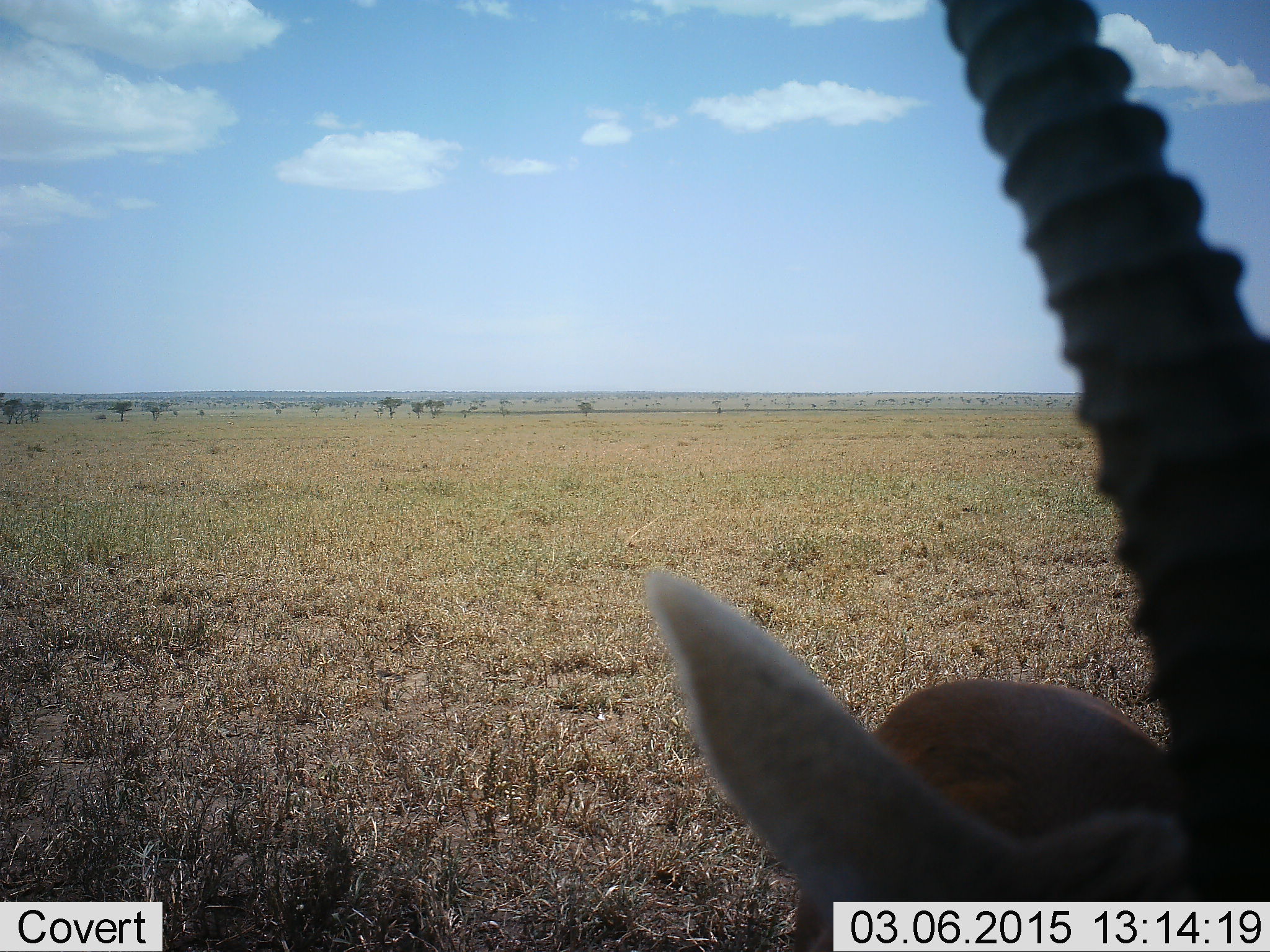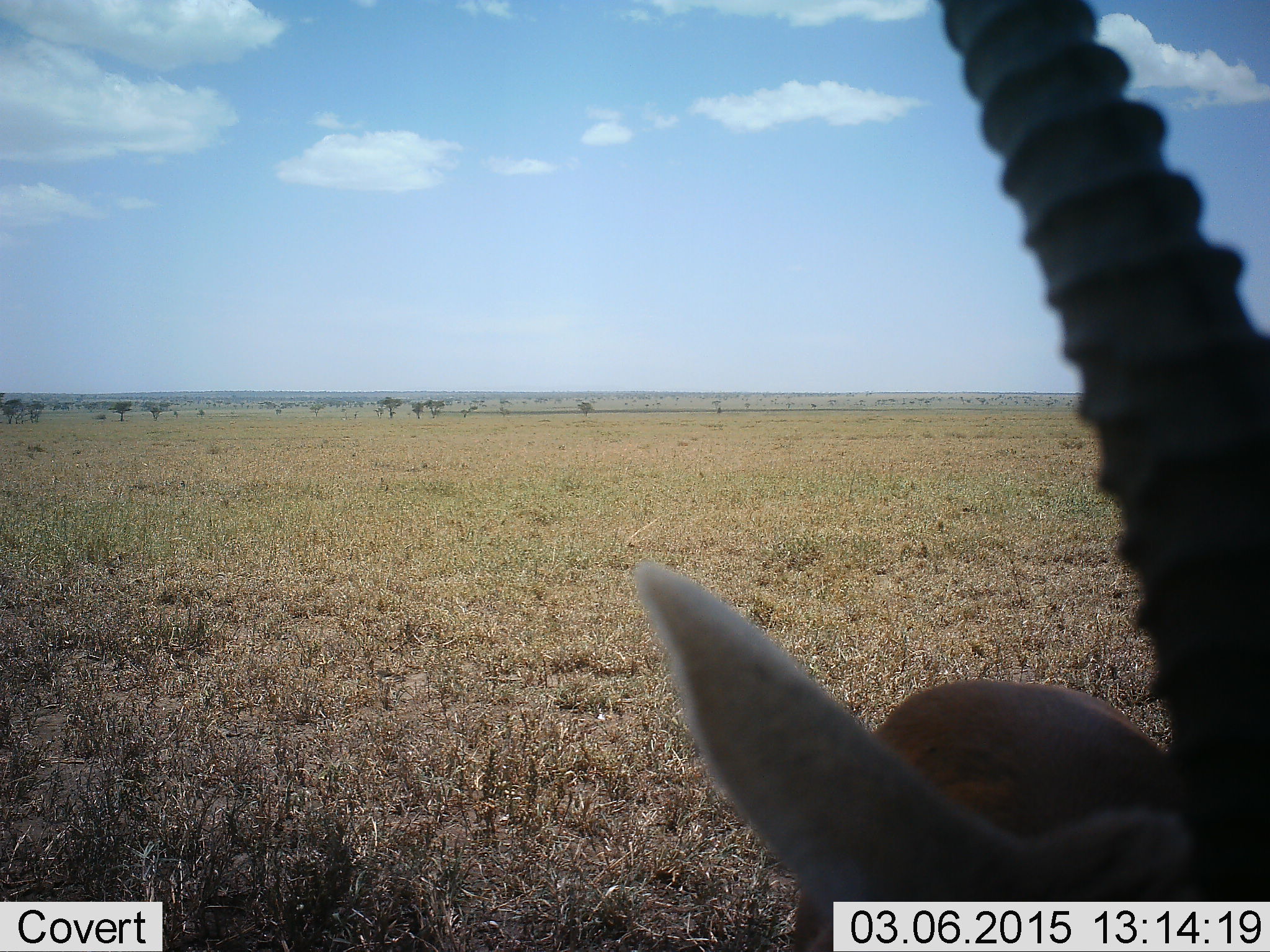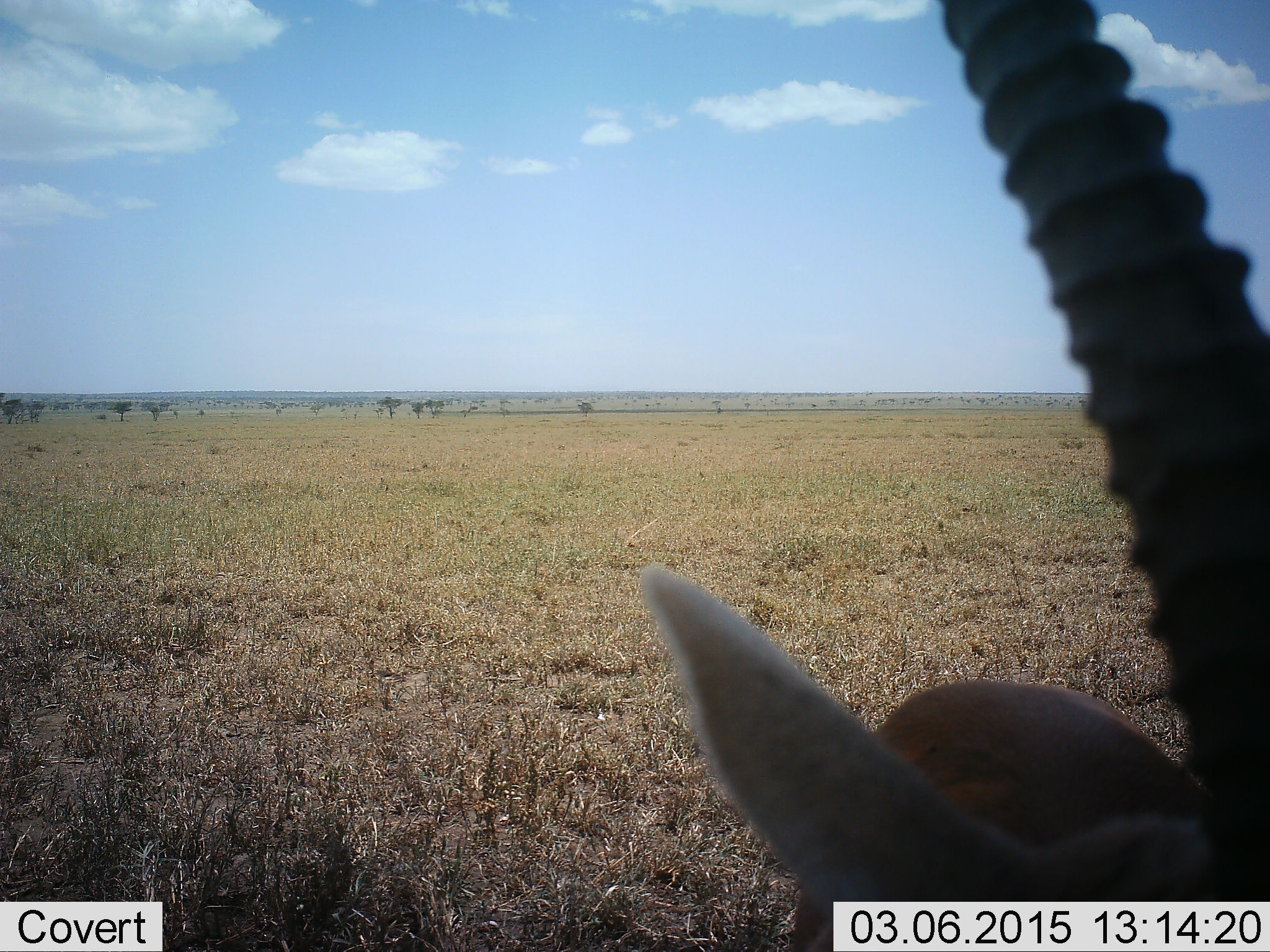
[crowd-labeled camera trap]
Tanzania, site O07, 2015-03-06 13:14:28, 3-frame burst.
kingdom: Animalia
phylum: Chordata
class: Mammalia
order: Artiodactyla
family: Bovidae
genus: Eudorcas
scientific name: Eudorcas thomsonii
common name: thomson's gazelle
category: gazellethomsons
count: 1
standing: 100%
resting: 0%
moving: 0%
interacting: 0%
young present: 0%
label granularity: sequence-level